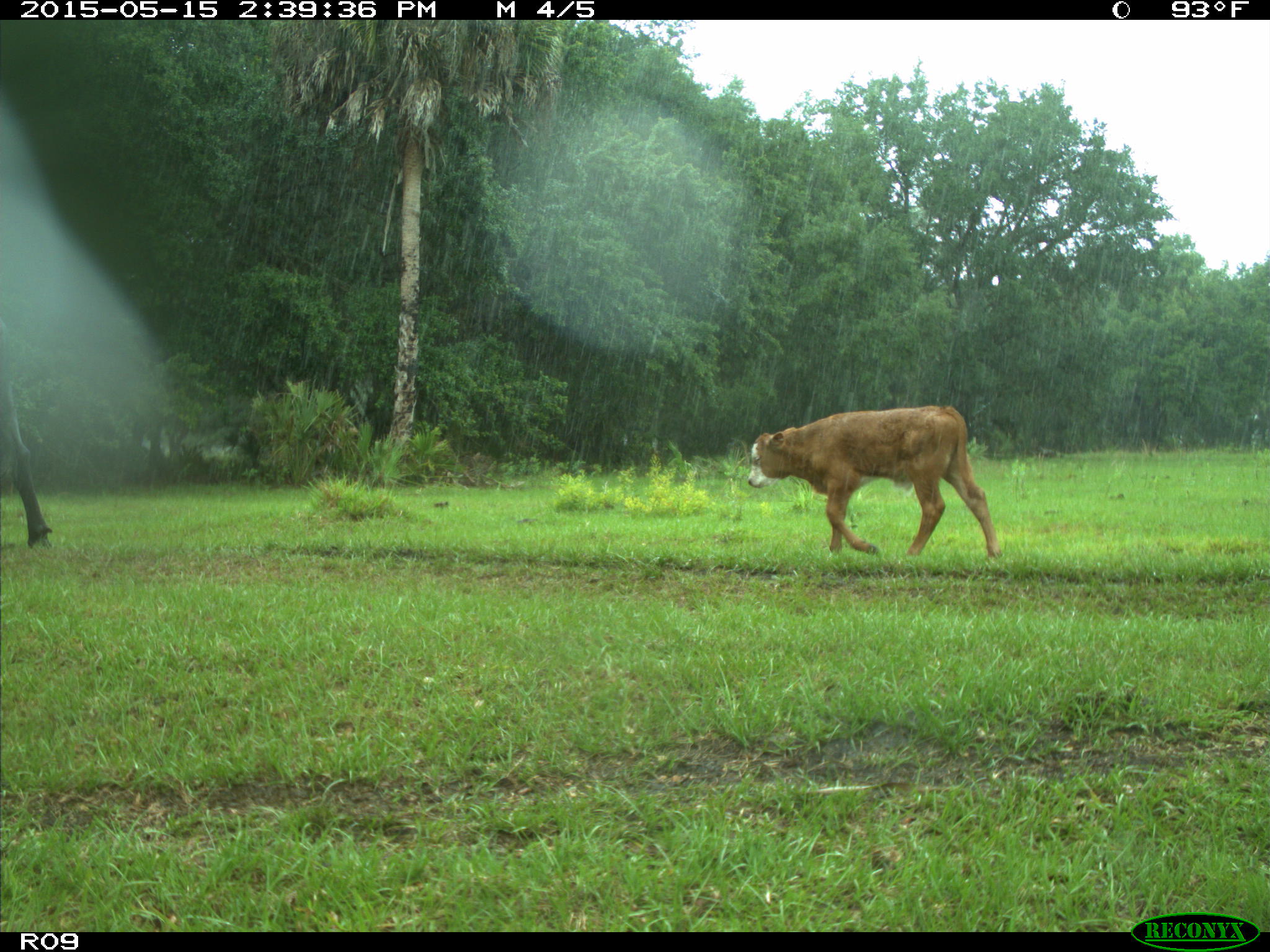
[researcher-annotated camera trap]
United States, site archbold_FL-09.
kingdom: Animalia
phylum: Chordata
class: Mammalia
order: Artiodactyla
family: Bovidae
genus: Bos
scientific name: Bos taurus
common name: domestic cow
Bos taurus (domestic cow).